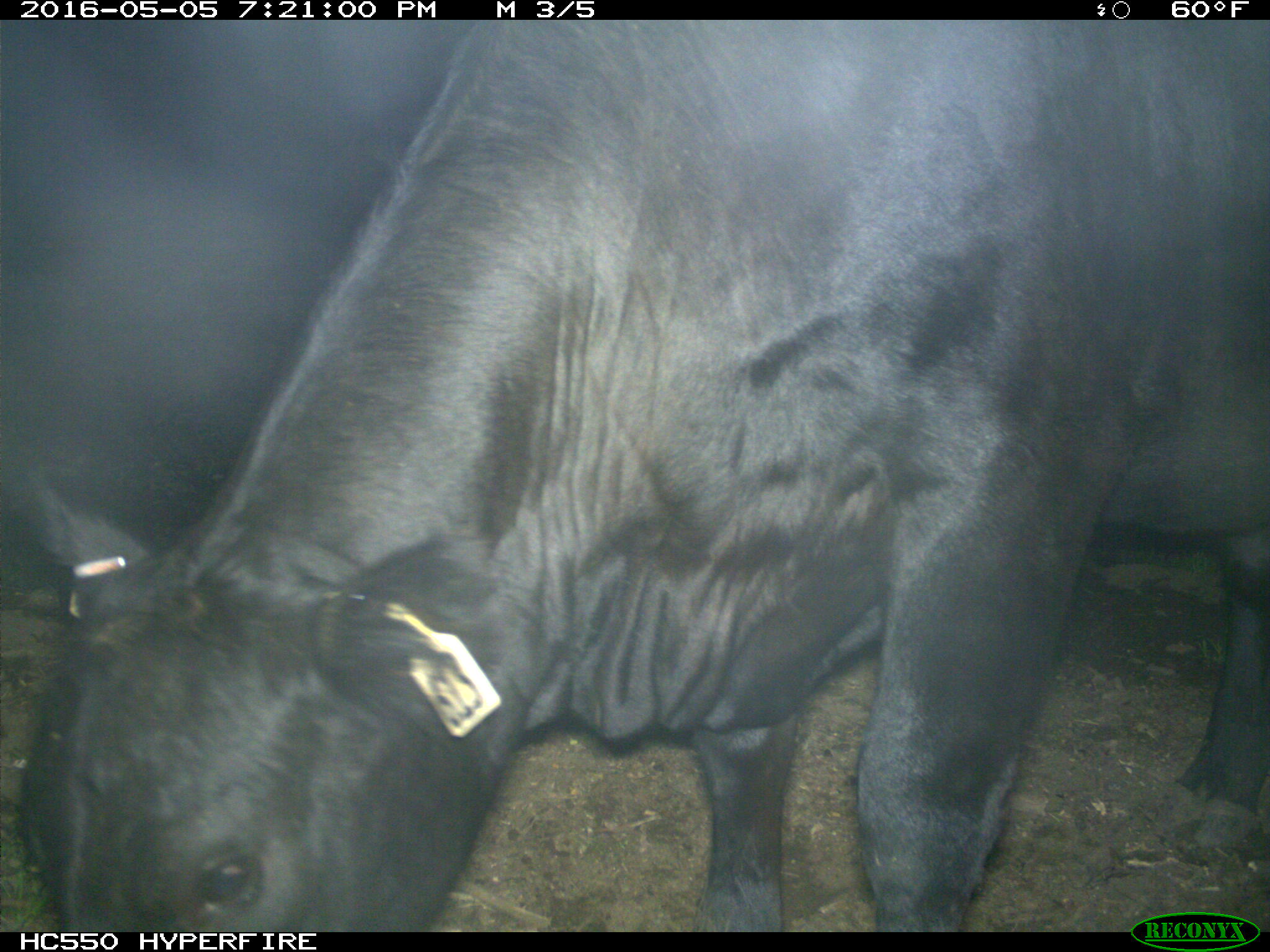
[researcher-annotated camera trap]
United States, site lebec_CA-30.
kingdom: Animalia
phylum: Chordata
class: Mammalia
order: Artiodactyla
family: Bovidae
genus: Bos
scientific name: Bos taurus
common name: domestic cow